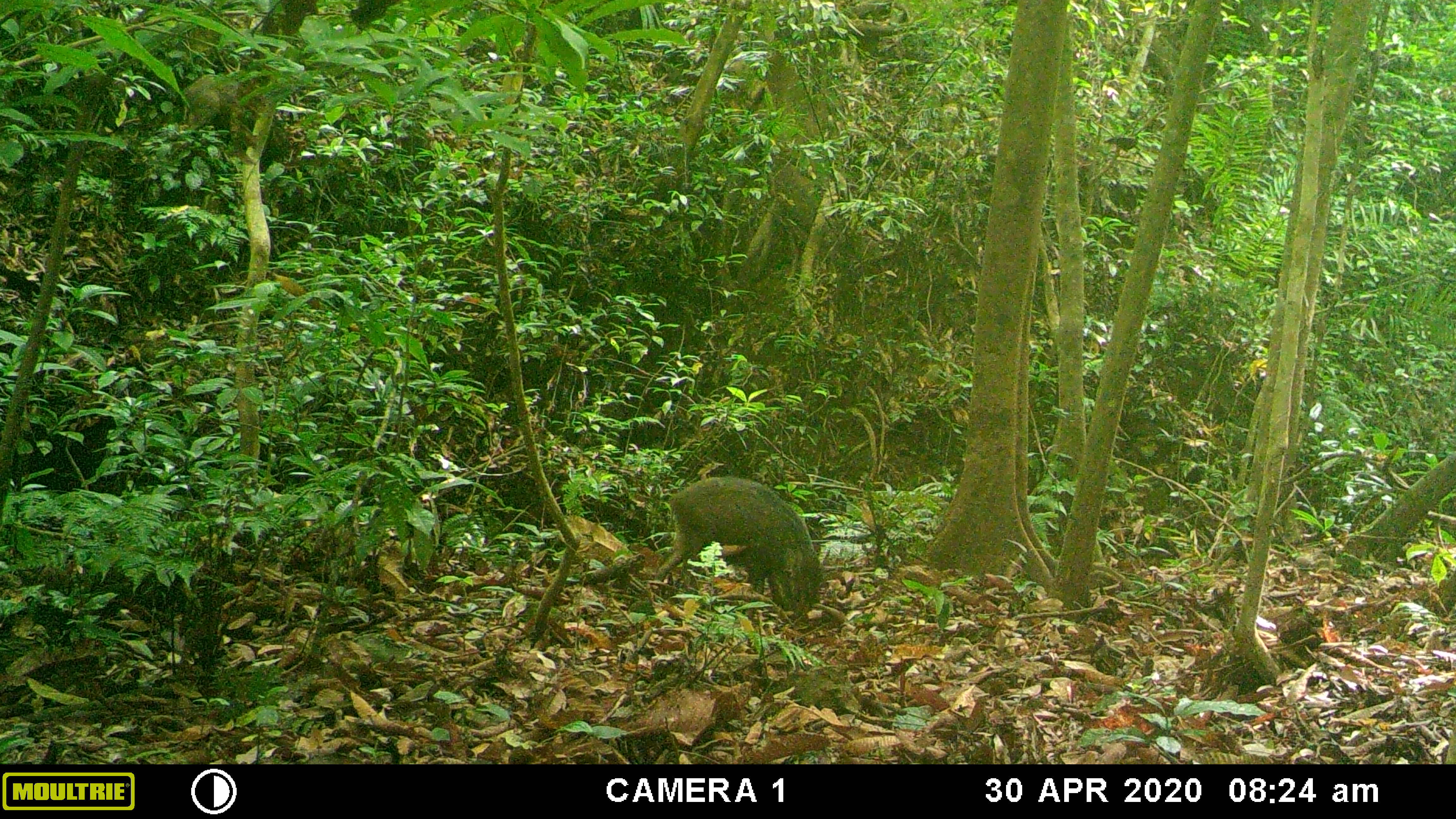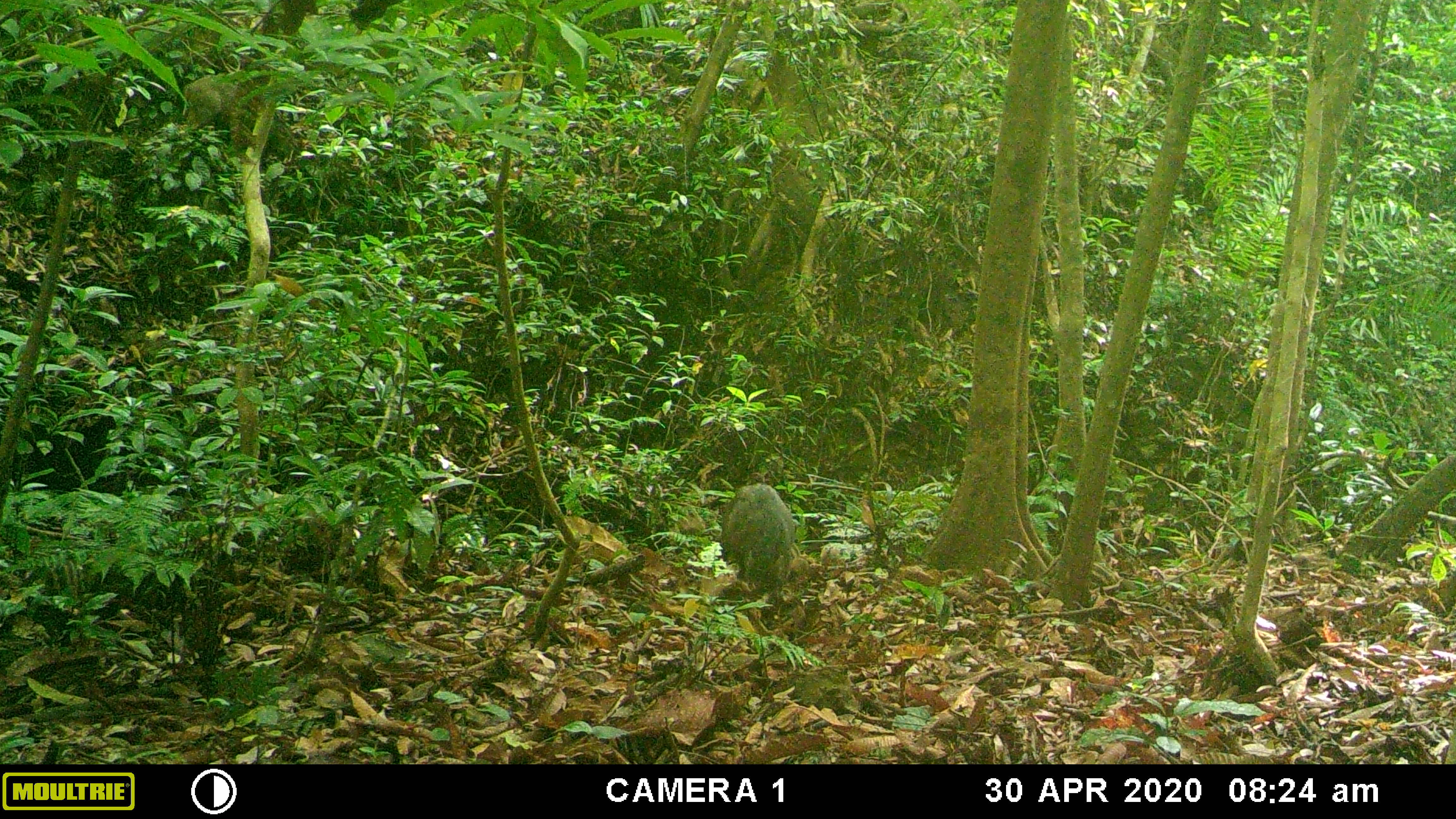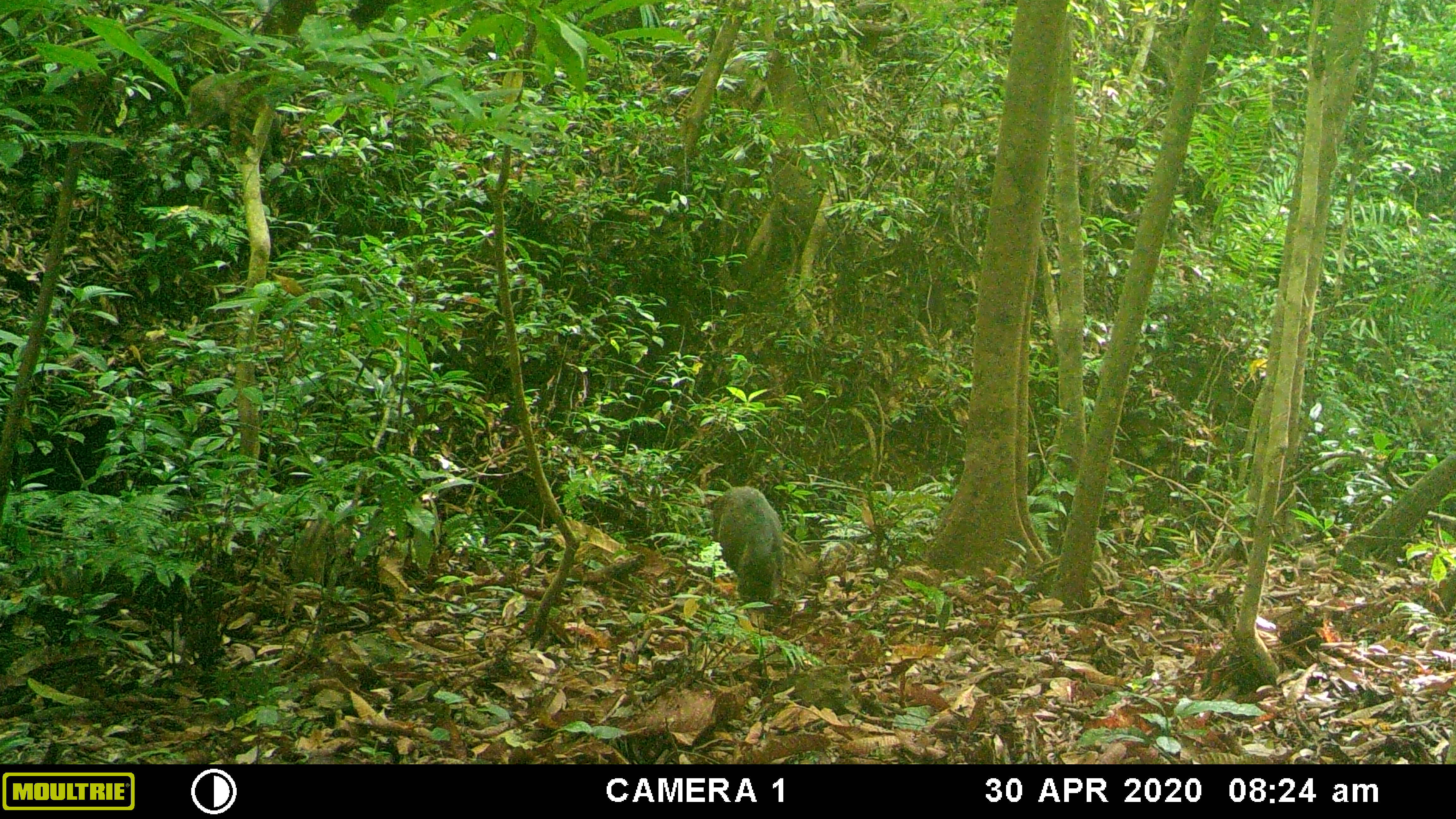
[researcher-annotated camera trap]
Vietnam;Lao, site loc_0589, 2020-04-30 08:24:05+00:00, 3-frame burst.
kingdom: Animalia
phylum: Chordata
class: Mammalia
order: Artiodactyla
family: Suidae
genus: Sus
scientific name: Sus scrofa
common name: eurasian wild pig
Eurasian wild pig (Sus scrofa). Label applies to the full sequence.